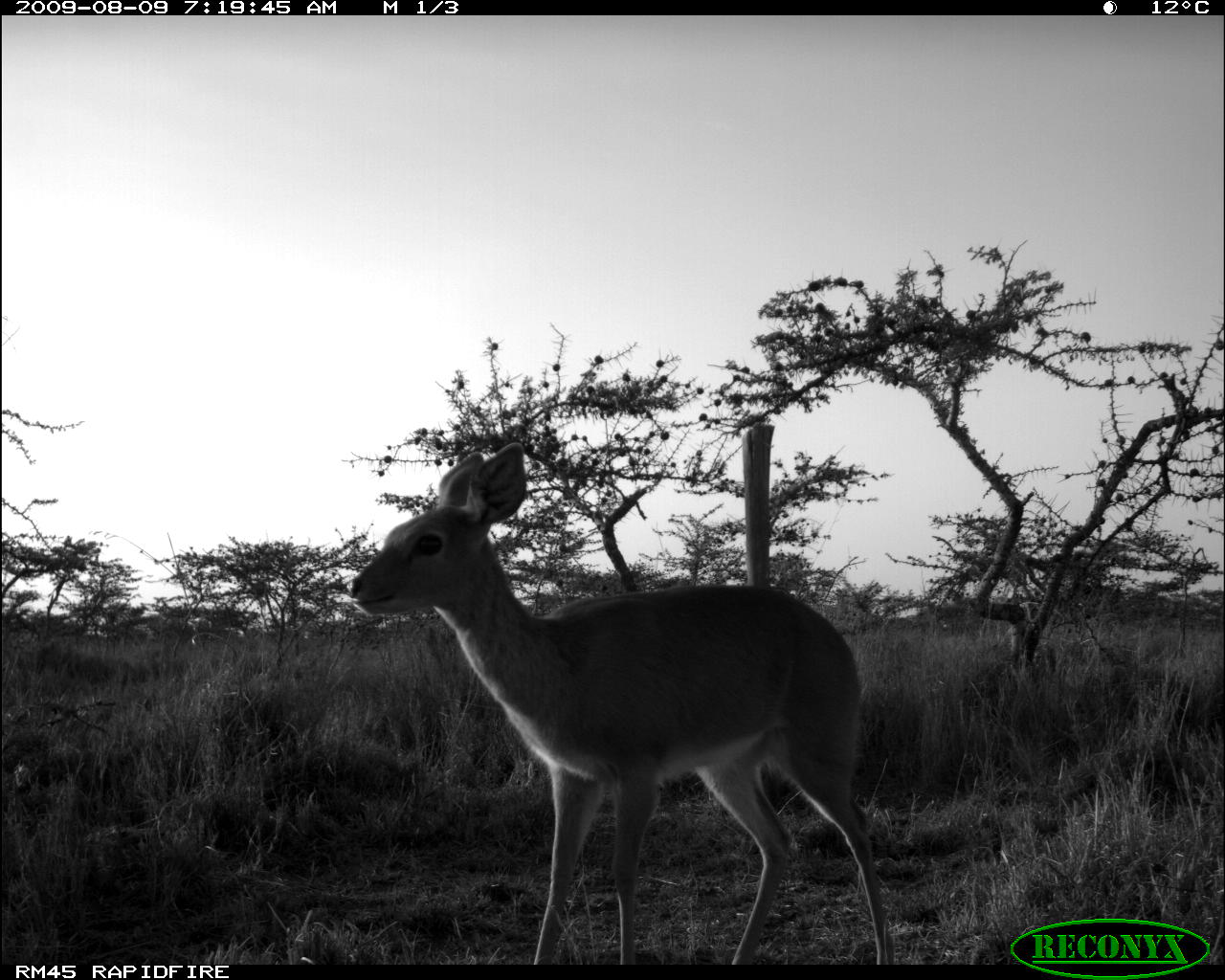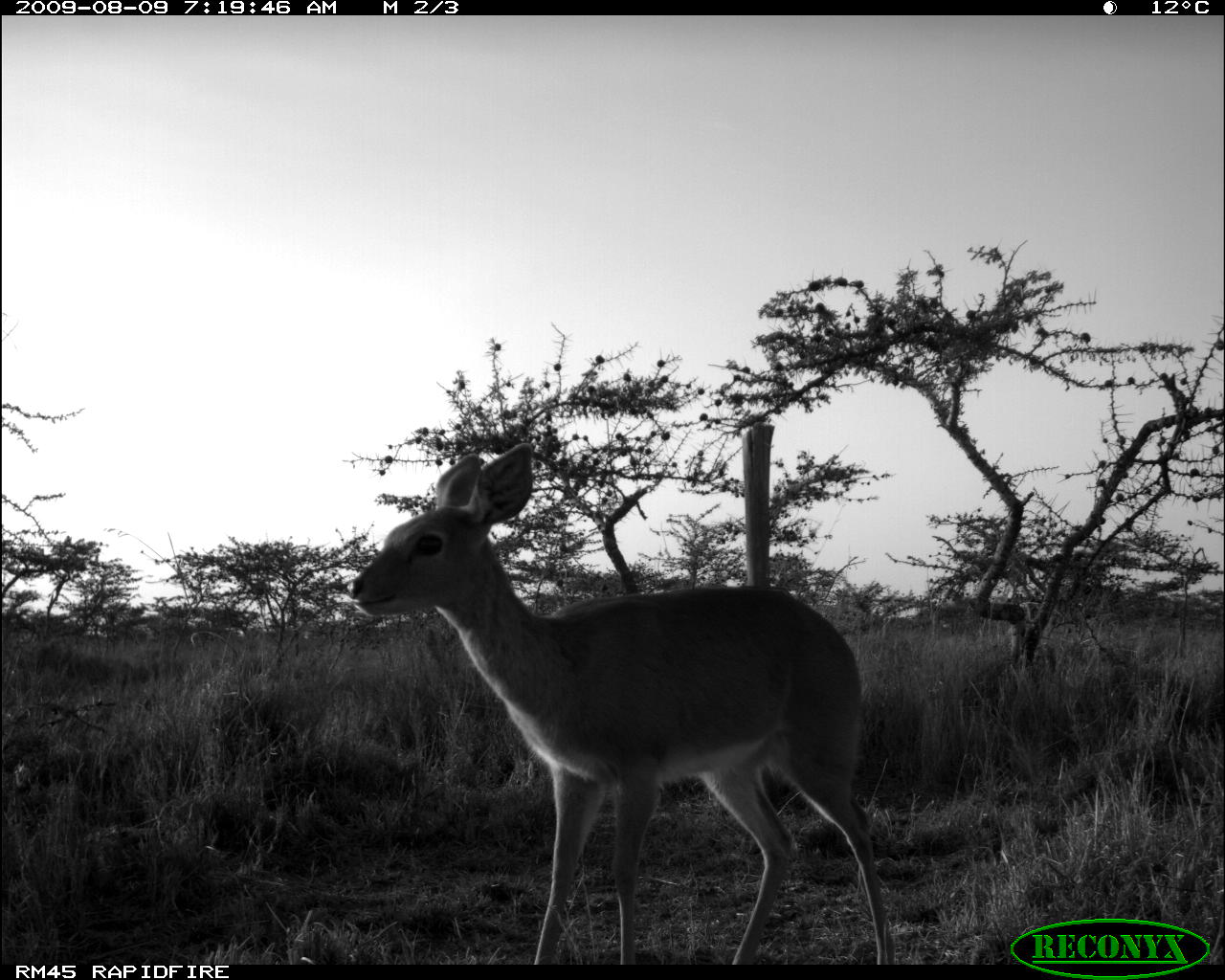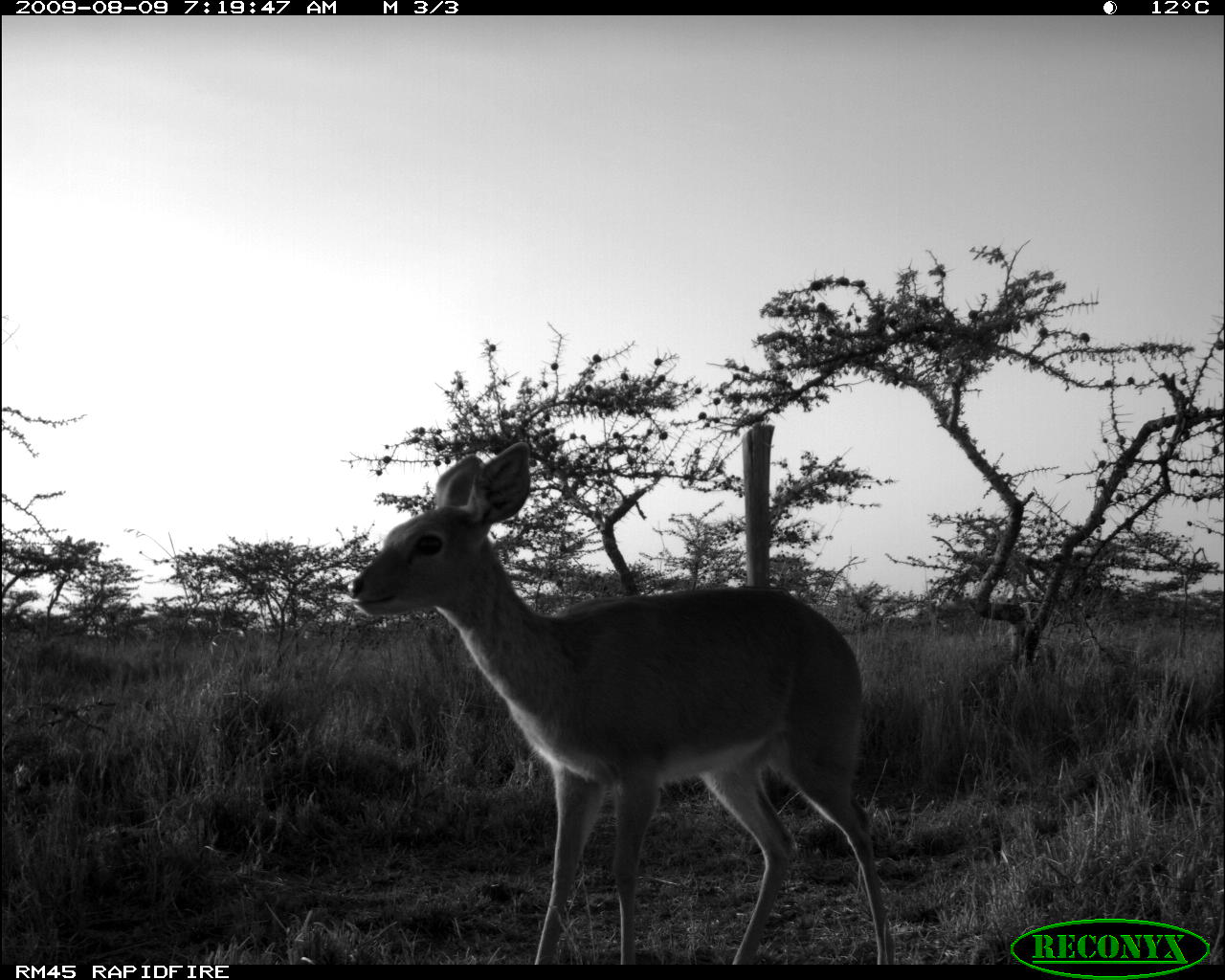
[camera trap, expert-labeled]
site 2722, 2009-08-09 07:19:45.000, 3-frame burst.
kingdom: Animalia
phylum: Chordata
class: Mammalia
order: Artiodactyla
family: Bovidae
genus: Raphicerus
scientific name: Raphicerus campestris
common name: steenbok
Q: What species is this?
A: Raphicerus campestris (steenbok).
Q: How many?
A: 1.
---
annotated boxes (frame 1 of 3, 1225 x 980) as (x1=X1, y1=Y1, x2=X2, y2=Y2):
raphicerus campestris: (x1=348, y1=441, x2=894, y2=964)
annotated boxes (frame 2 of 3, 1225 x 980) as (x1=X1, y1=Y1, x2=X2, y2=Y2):
raphicerus campestris: (x1=342, y1=442, x2=895, y2=965)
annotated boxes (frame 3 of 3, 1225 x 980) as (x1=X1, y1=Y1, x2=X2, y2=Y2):
raphicerus campestris: (x1=346, y1=439, x2=901, y2=964)